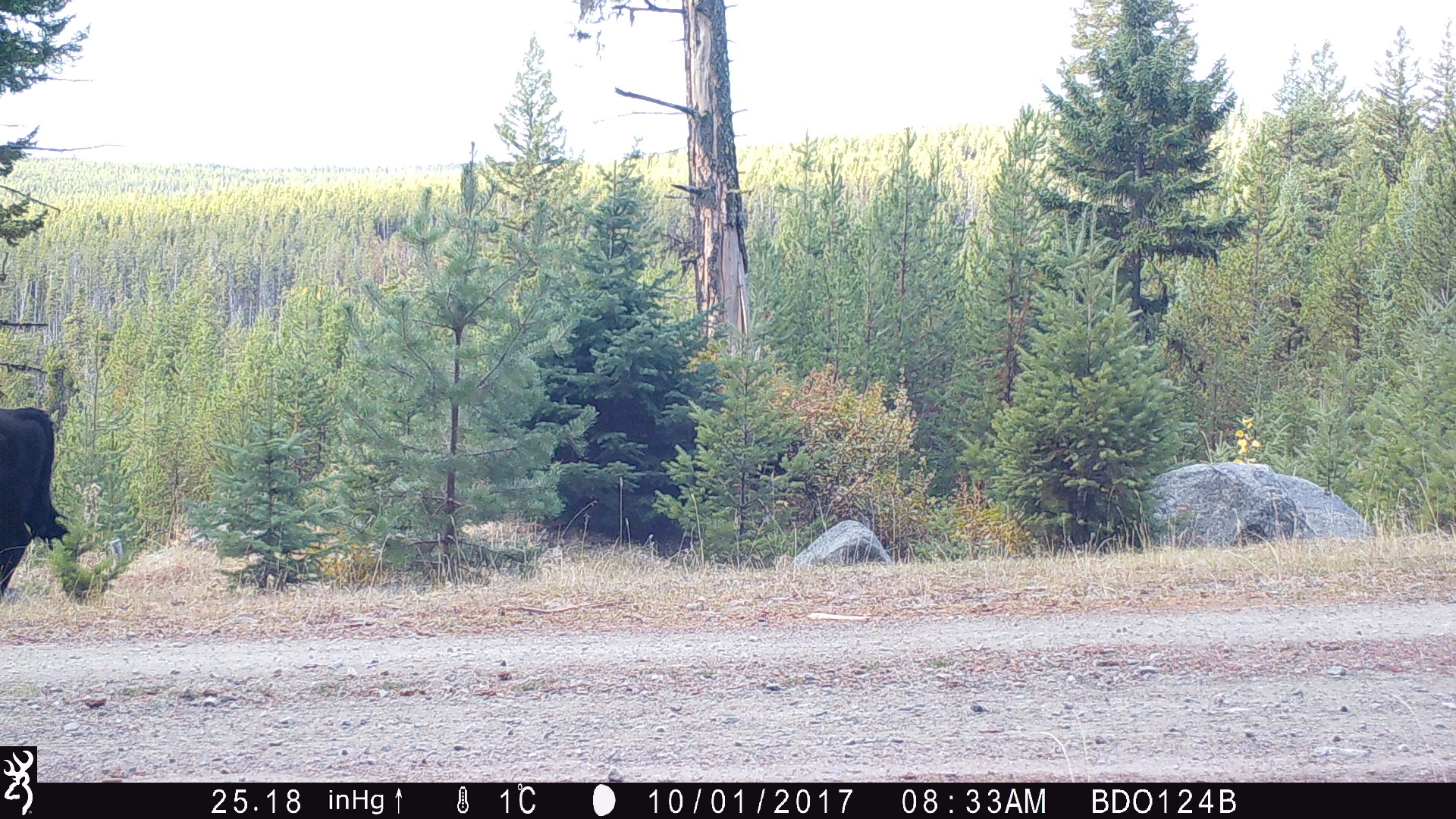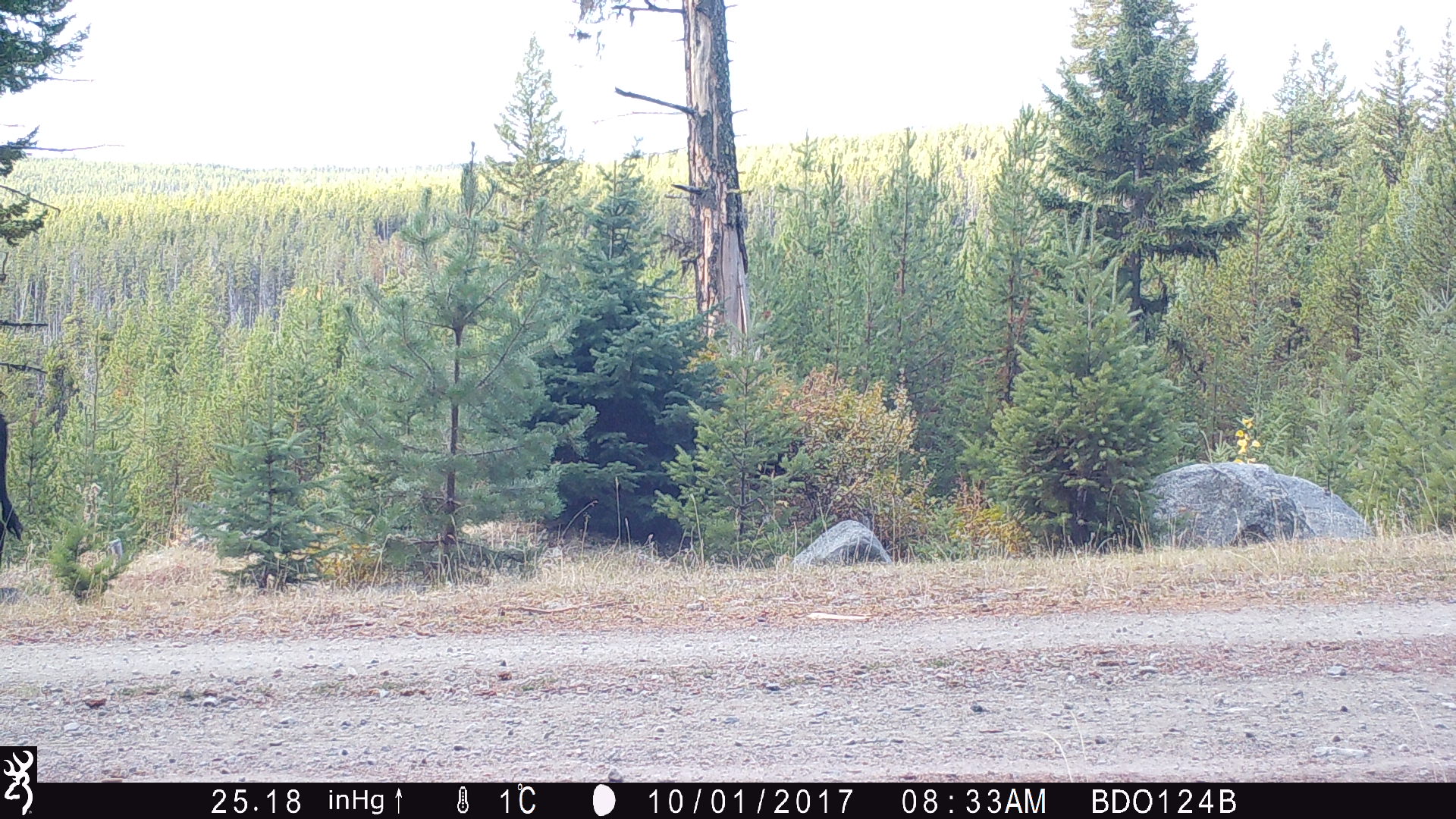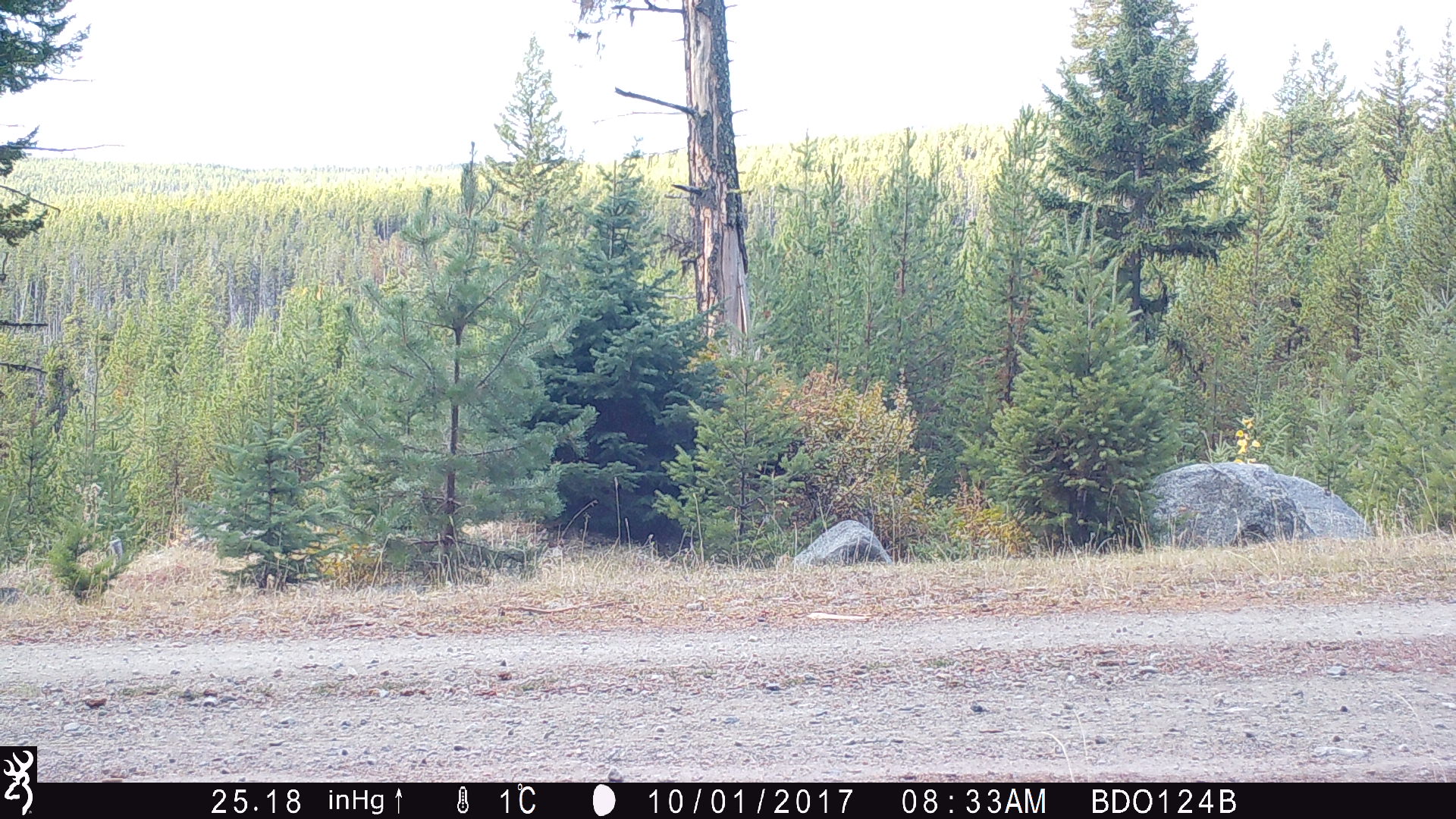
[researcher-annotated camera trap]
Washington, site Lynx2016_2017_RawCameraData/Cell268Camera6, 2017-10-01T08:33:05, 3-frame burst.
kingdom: Animalia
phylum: Chordata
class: Mammalia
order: Artiodactyla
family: Bovidae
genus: Bos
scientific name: Bos taurus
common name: domestic cattle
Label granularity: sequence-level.